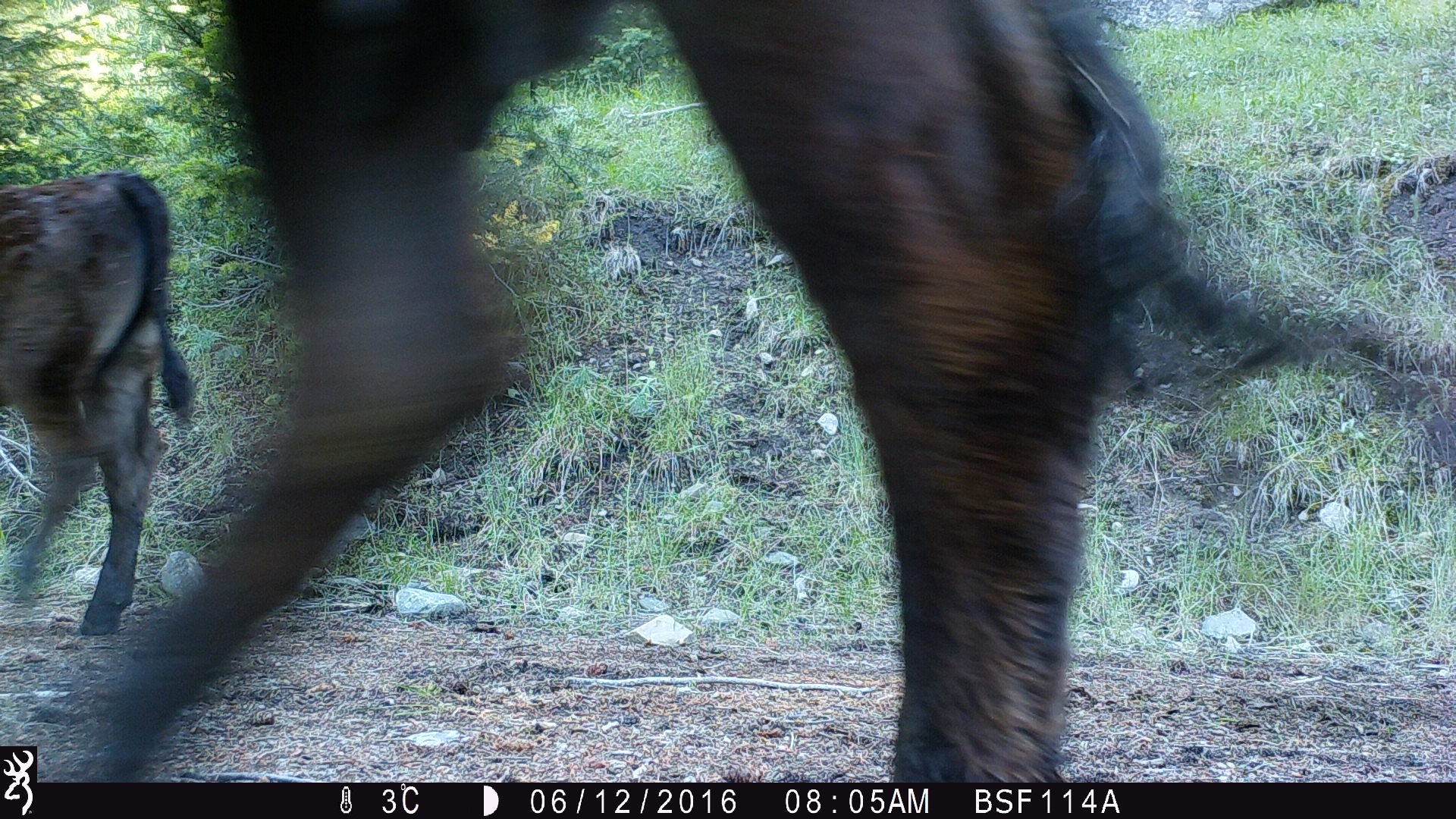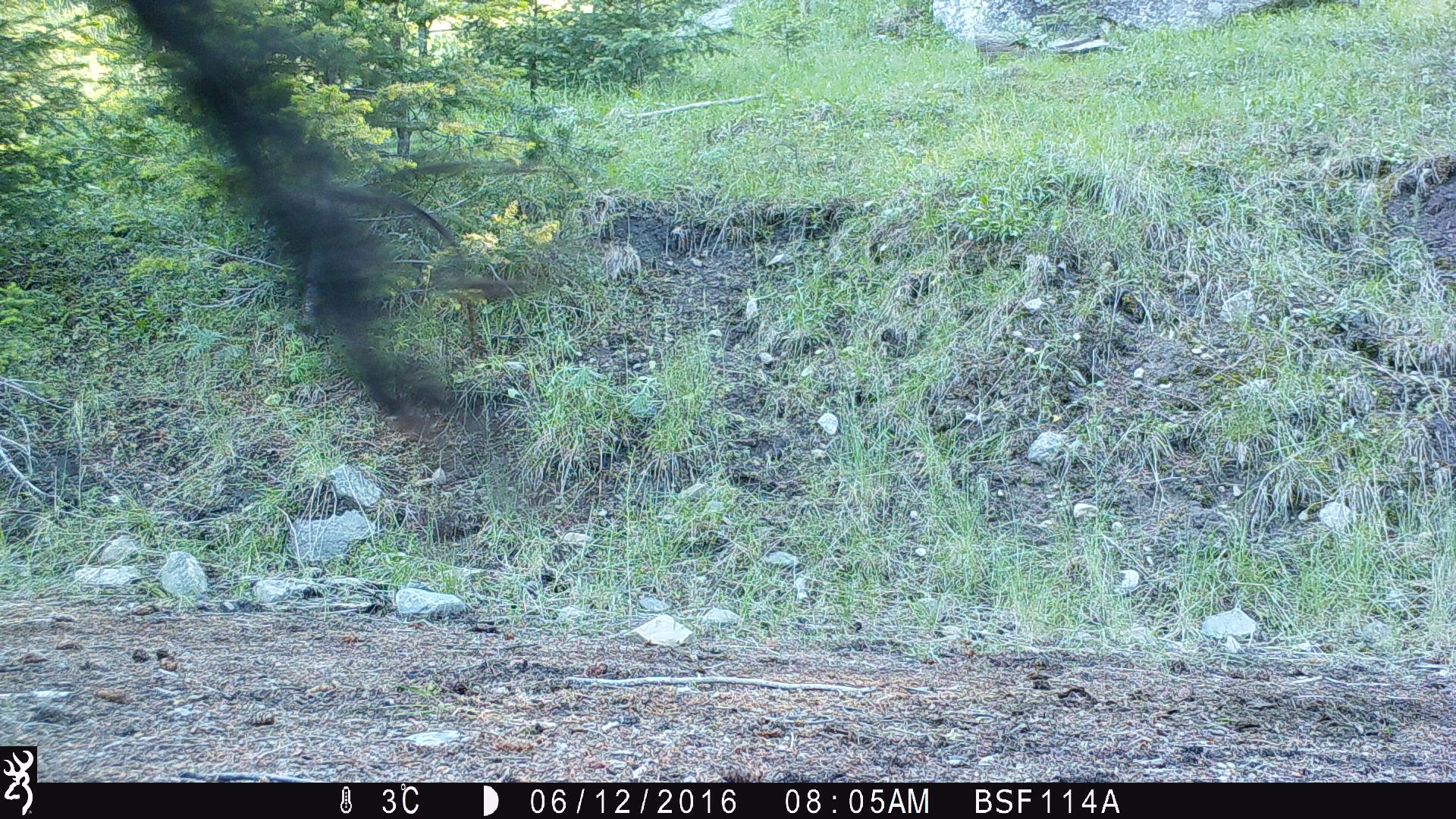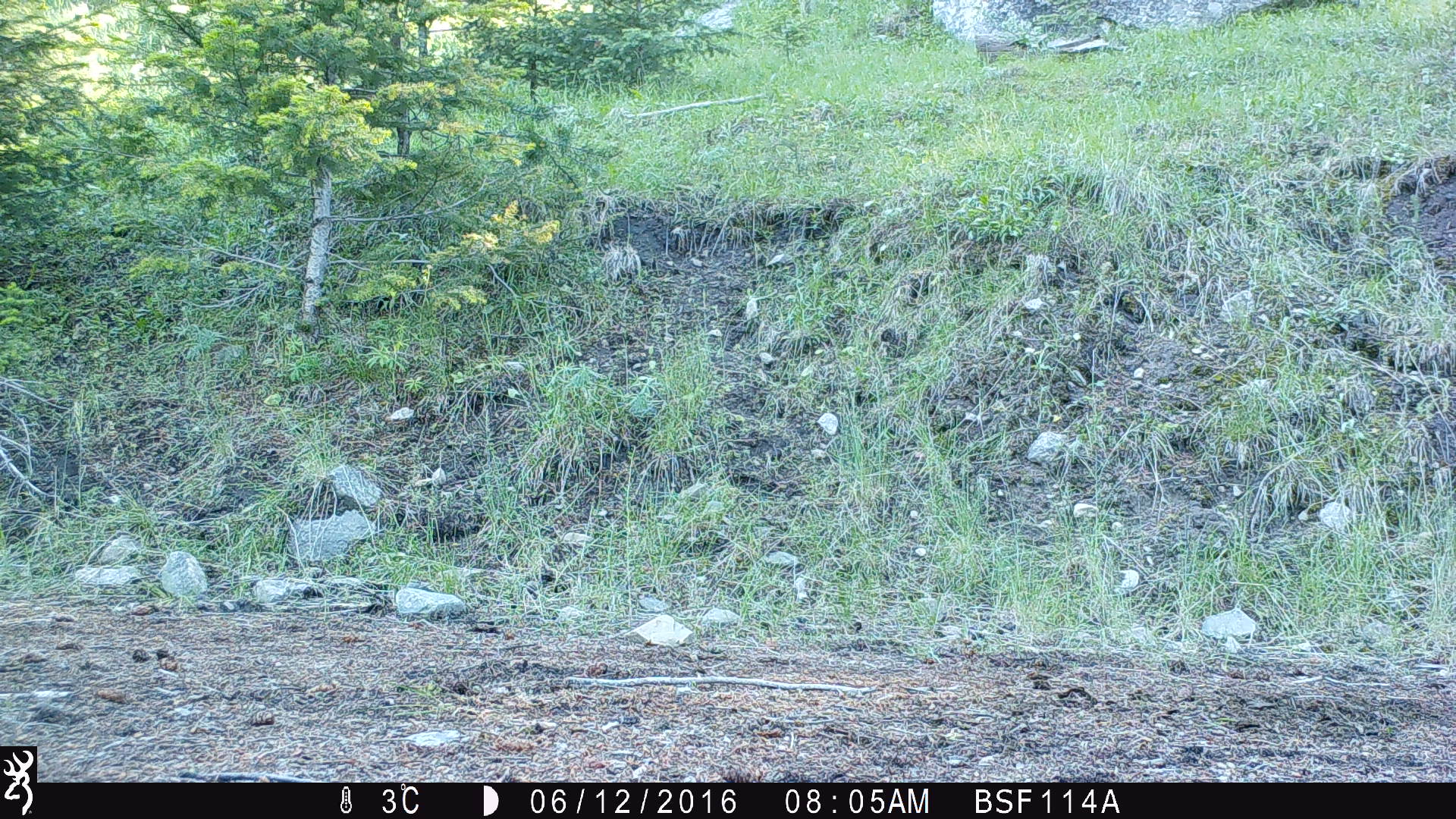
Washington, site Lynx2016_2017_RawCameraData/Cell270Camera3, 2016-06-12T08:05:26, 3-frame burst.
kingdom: Animalia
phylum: Chordata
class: Mammalia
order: Artiodactyla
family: Bovidae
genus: Bos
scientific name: Bos taurus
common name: domestic cattle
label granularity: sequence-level